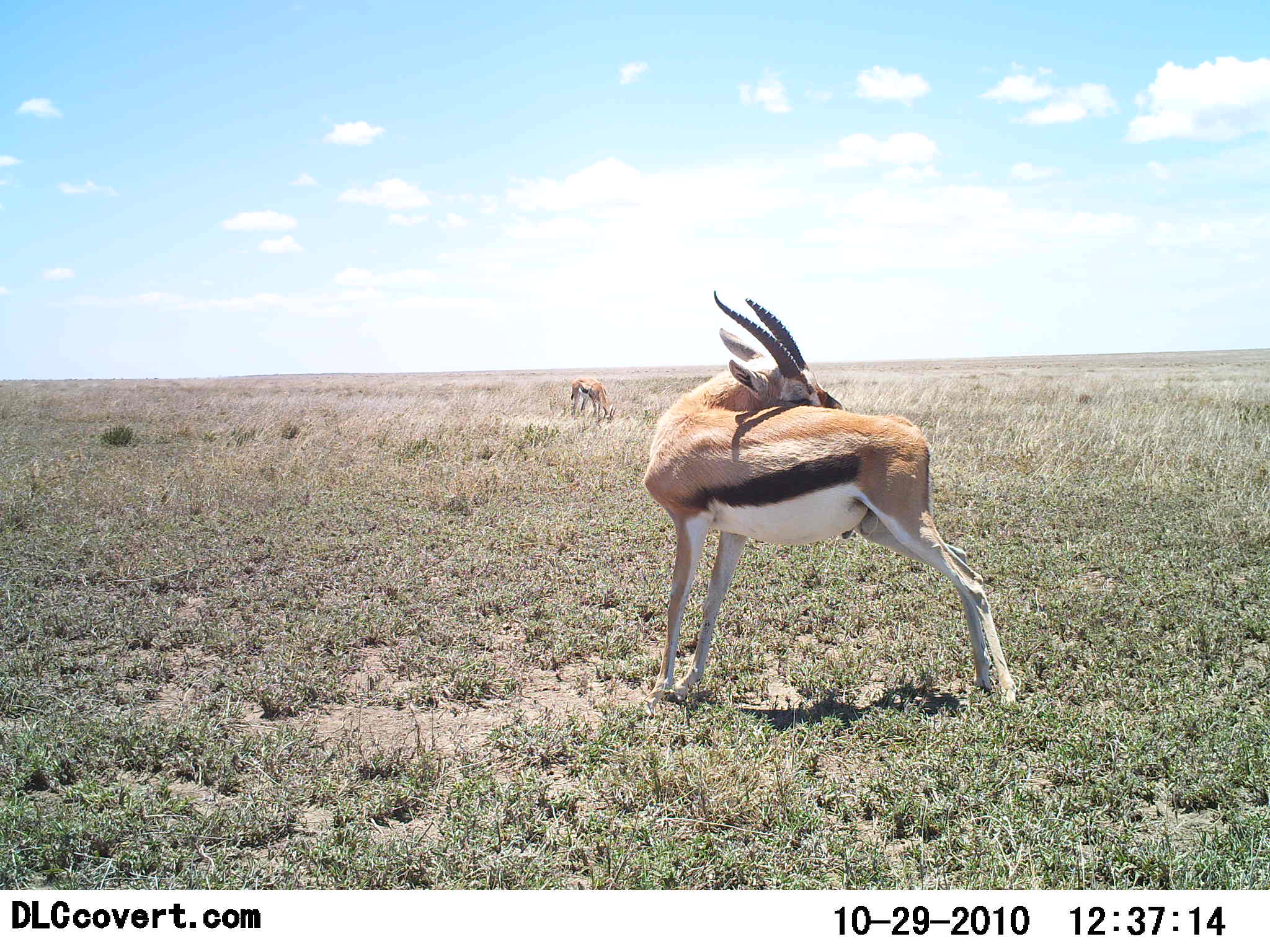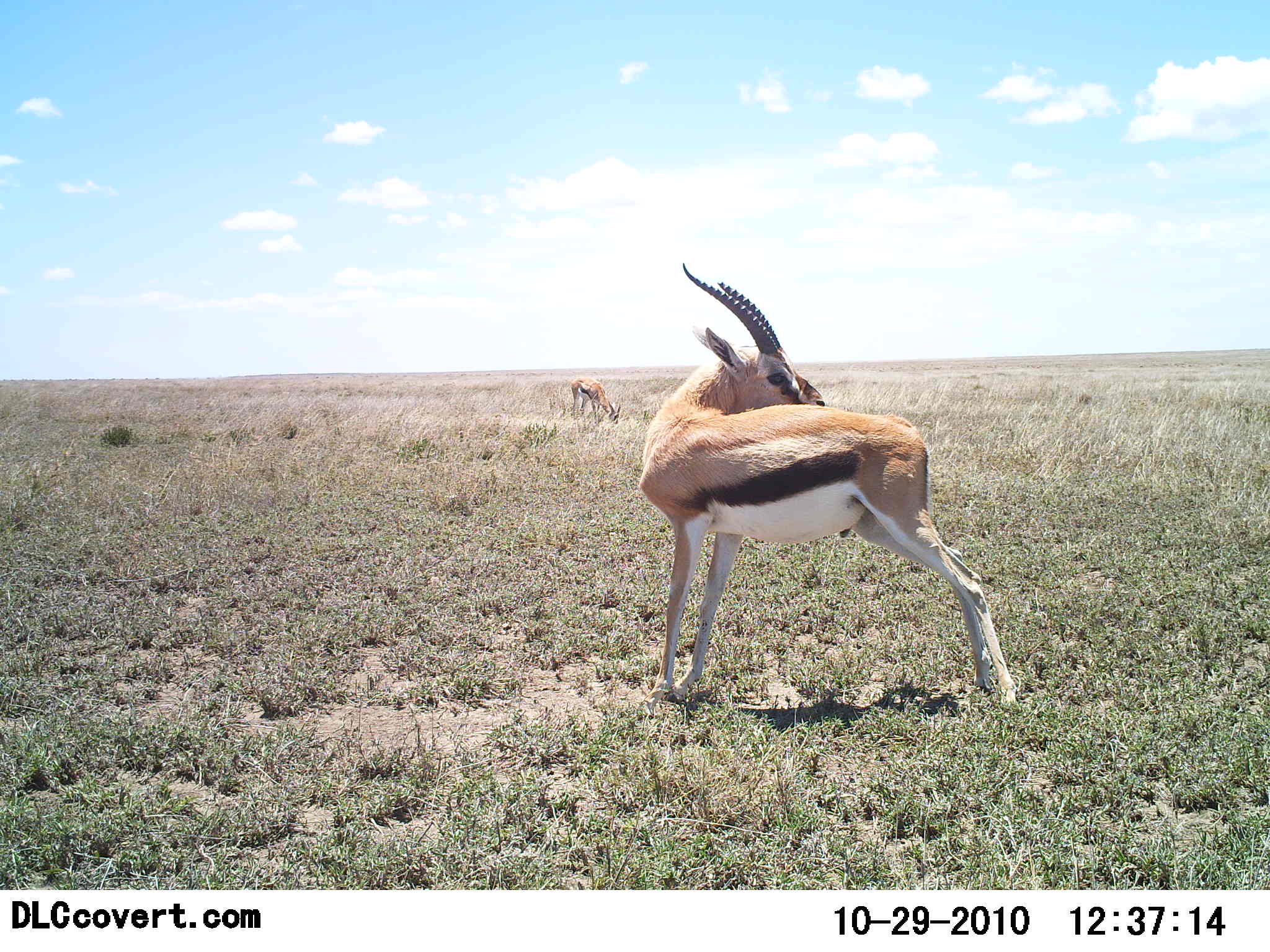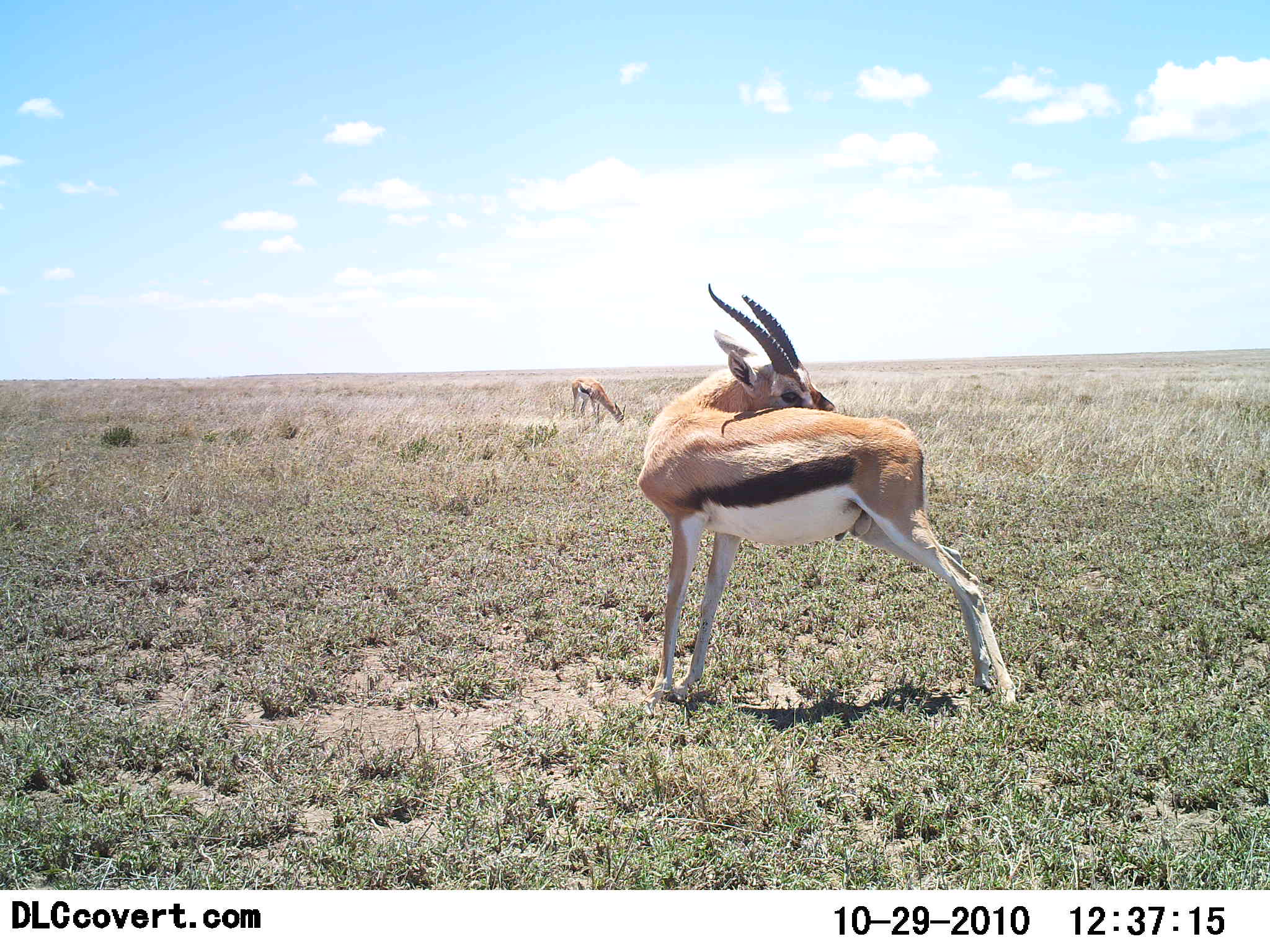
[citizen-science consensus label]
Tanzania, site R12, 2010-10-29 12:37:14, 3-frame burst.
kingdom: Animalia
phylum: Chordata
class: Mammalia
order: Artiodactyla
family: Bovidae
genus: Eudorcas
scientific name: Eudorcas thomsonii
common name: thomson's gazelle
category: gazellethomsons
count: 2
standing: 79%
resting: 7%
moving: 7%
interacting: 7%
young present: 0%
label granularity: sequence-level